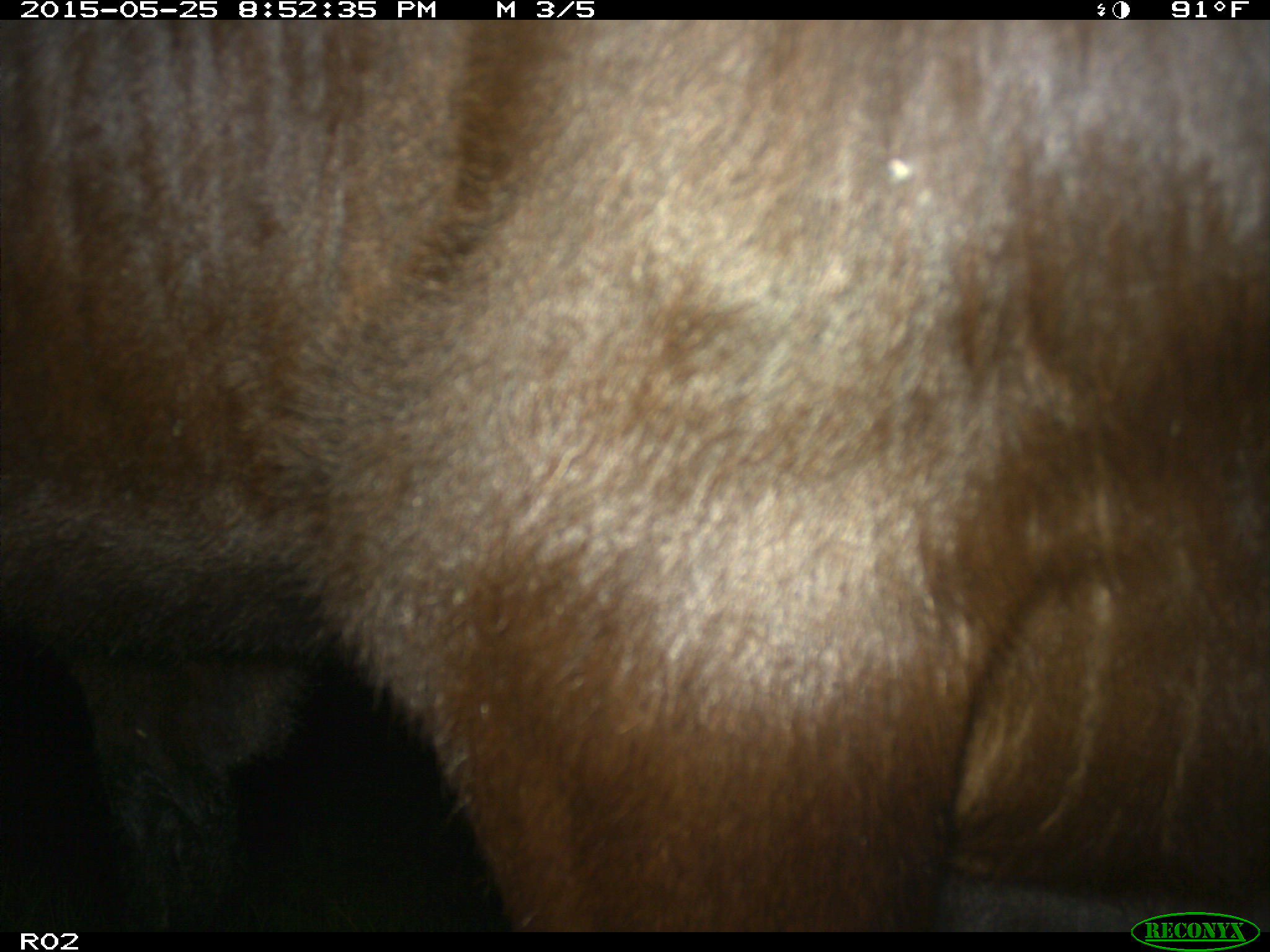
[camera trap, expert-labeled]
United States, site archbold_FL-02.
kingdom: Animalia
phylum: Chordata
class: Mammalia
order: Artiodactyla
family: Bovidae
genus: Bos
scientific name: Bos taurus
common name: domestic cow